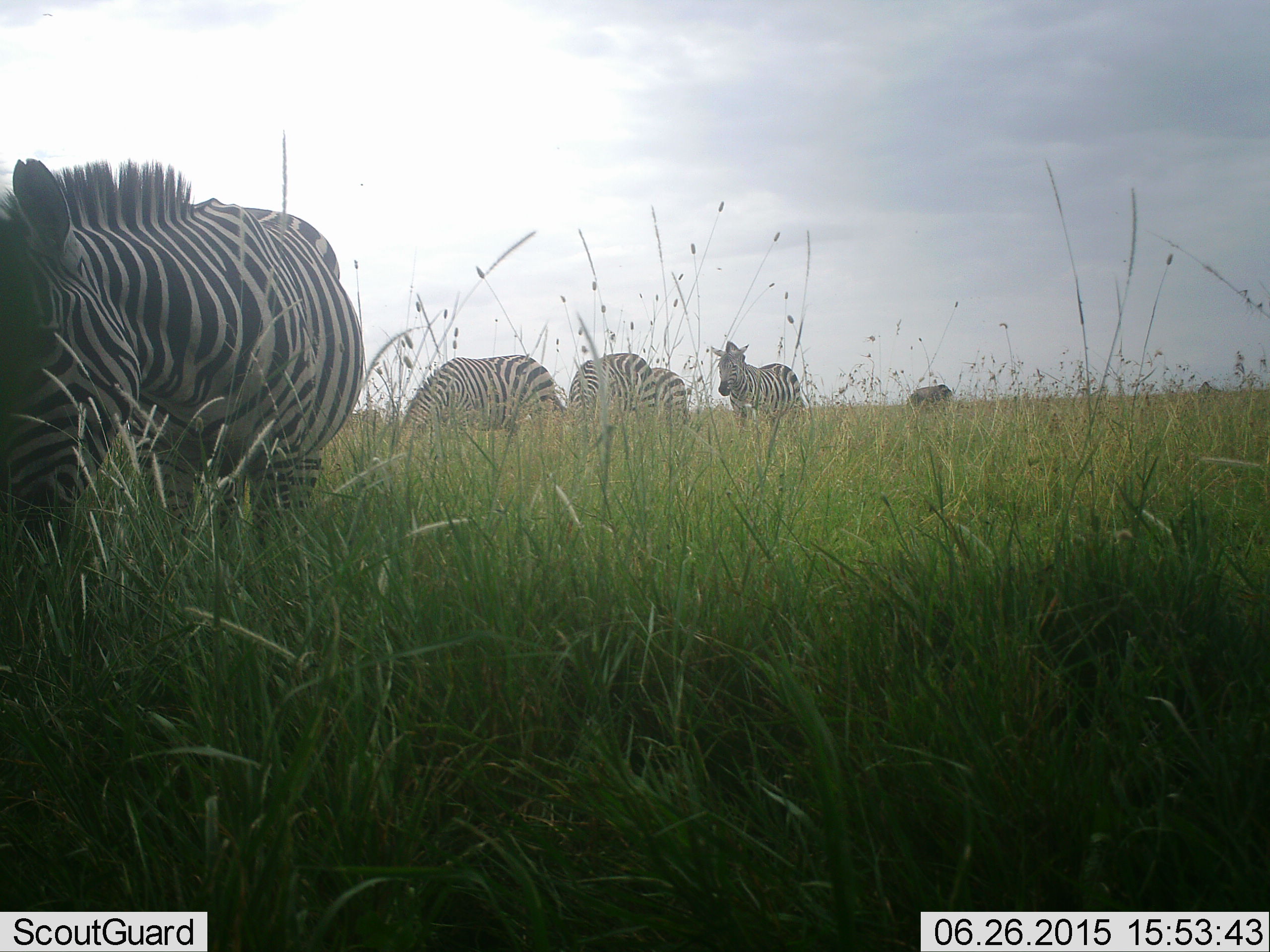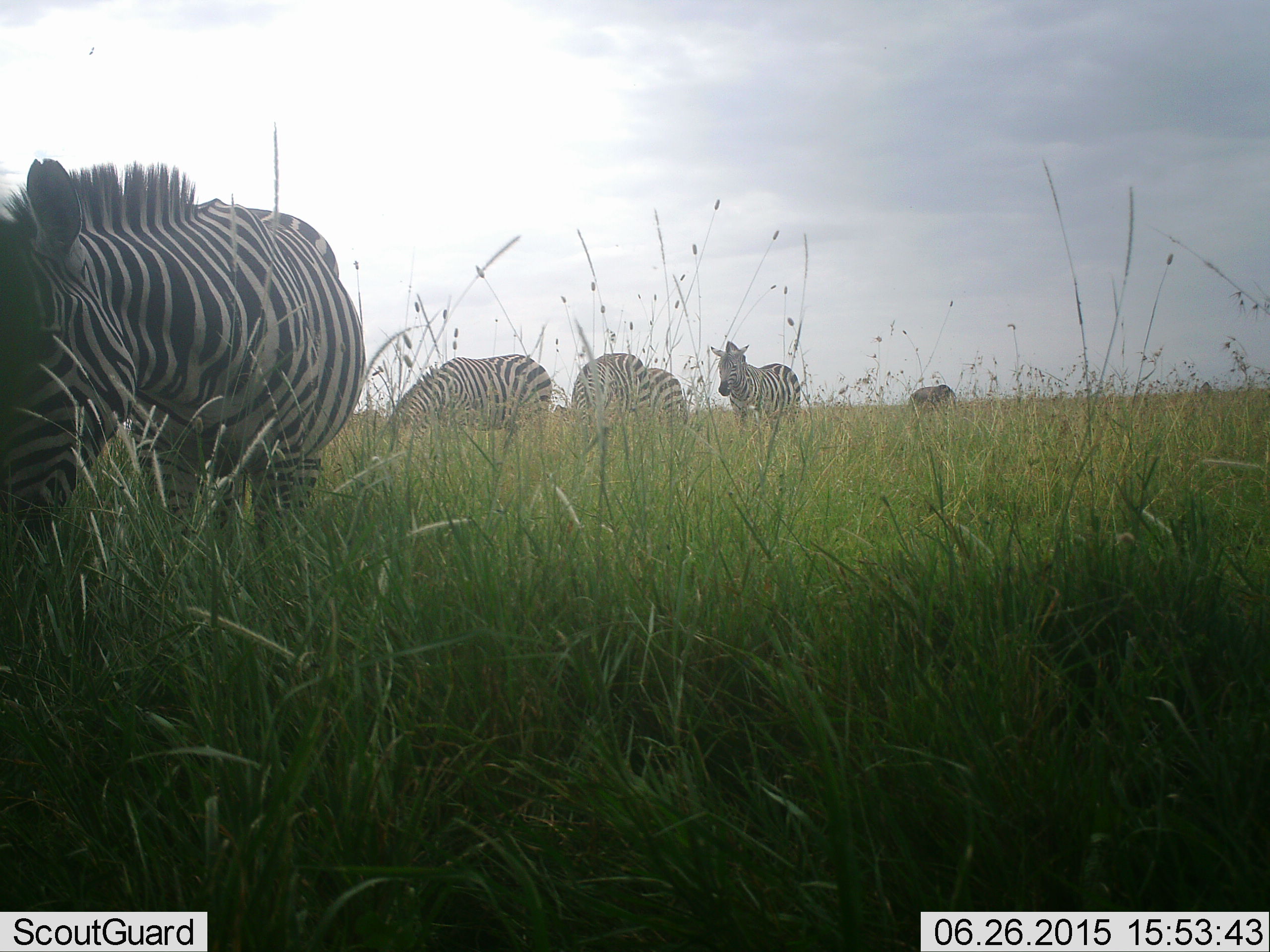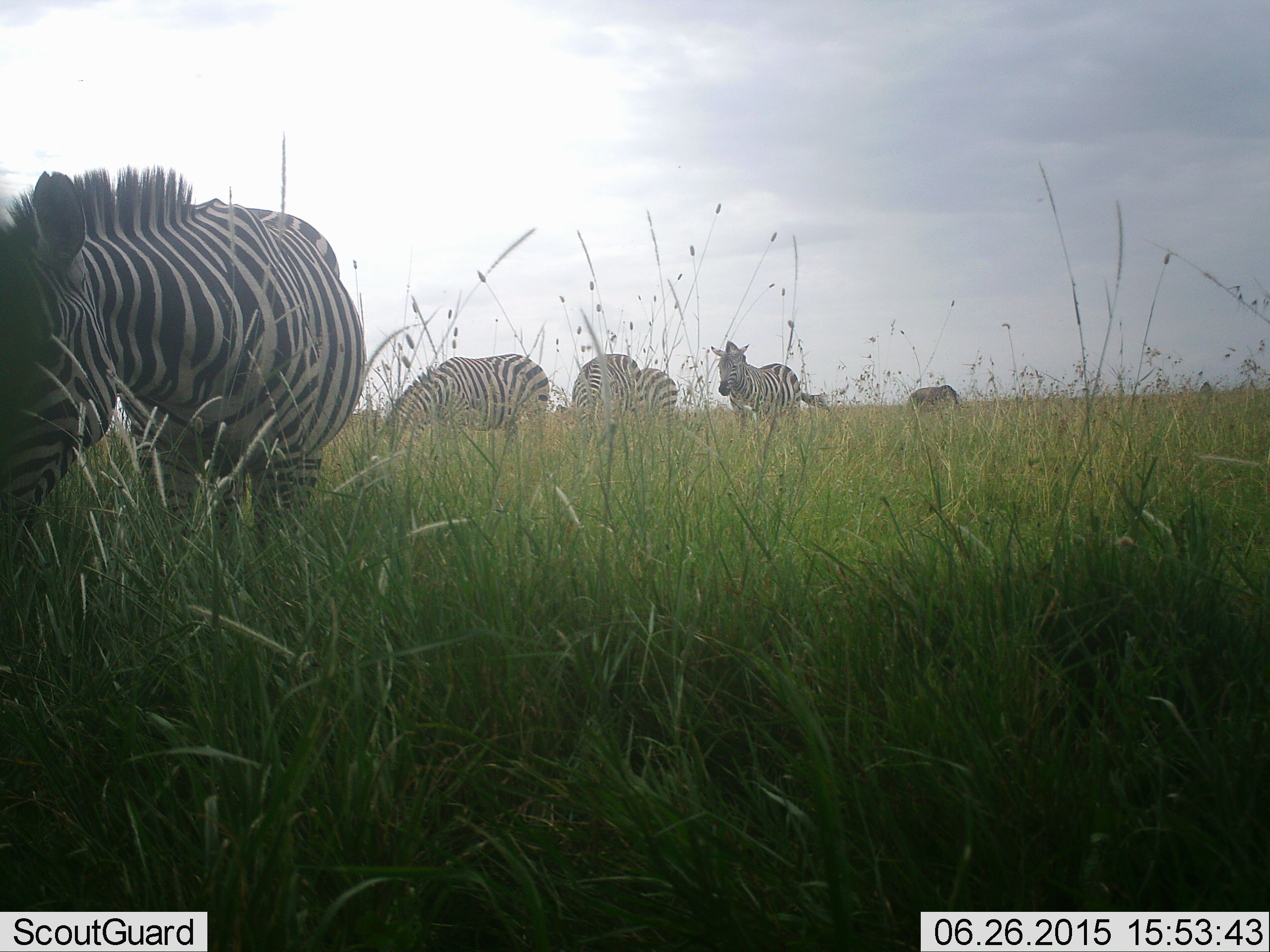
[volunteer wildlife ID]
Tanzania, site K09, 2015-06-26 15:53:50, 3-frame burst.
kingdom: Animalia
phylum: Chordata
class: Mammalia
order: Perissodactyla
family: Equidae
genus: Equus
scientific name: Equus quagga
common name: plains zebra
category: zebra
Zebra (plains zebra) (Equus quagga), count 5. Behavior (volunteer vote fractions): standing 56%, resting 0%, moving 22%, interacting 0%. Young present (vote fraction): 0%. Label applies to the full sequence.